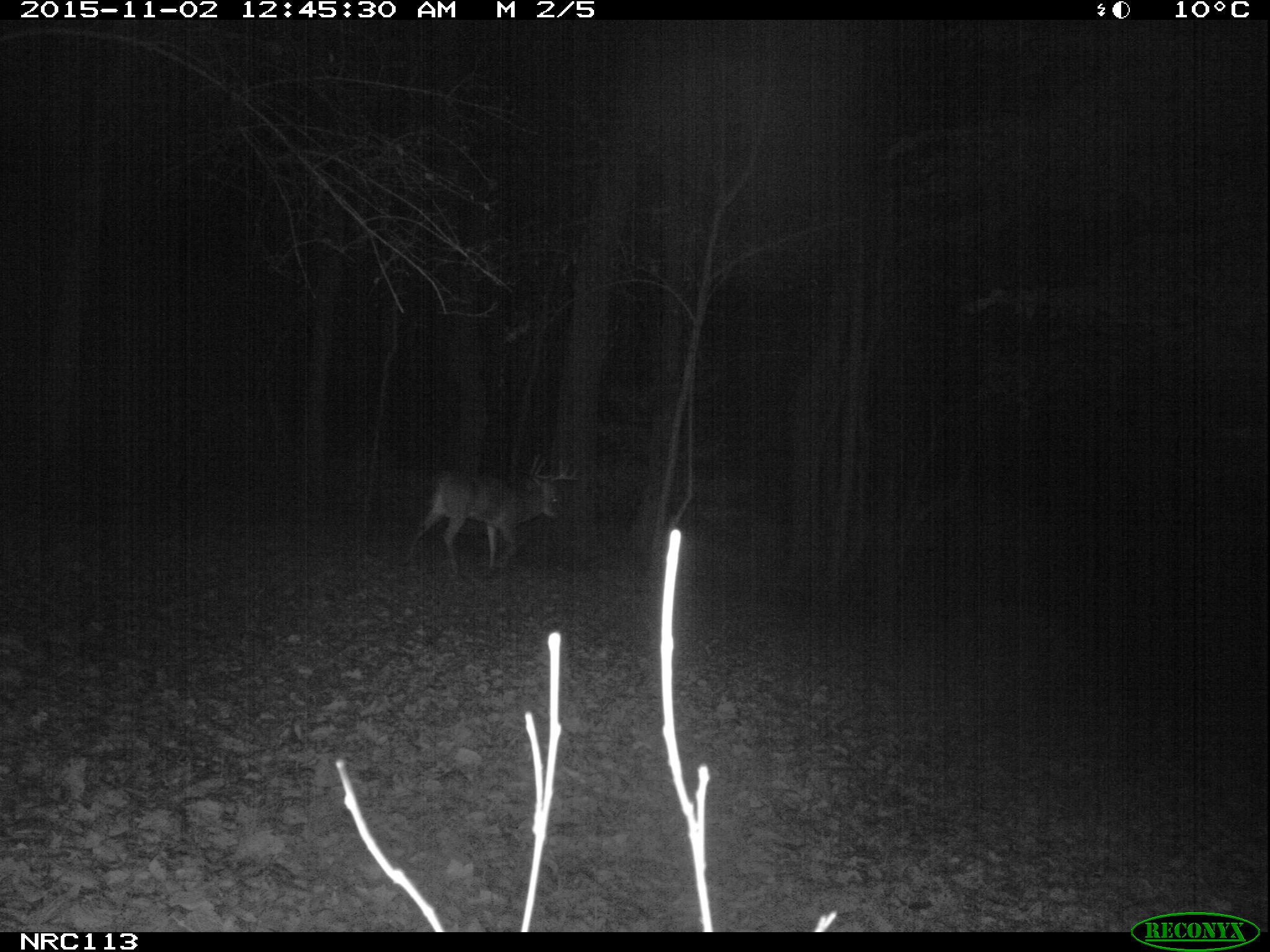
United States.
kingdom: Animalia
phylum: Chordata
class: Mammalia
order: Artiodactyla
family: Cervidae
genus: Odocoileus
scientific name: Odocoileus virginianus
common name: white-tailed deer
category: White Tailed Deer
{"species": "White Tailed Deer (white-tailed deer) (Odocoileus virginianus)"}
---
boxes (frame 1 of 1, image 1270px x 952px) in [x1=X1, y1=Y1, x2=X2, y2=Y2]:
White Tailed Deer: [x1=392, y1=446, x2=598, y2=584]